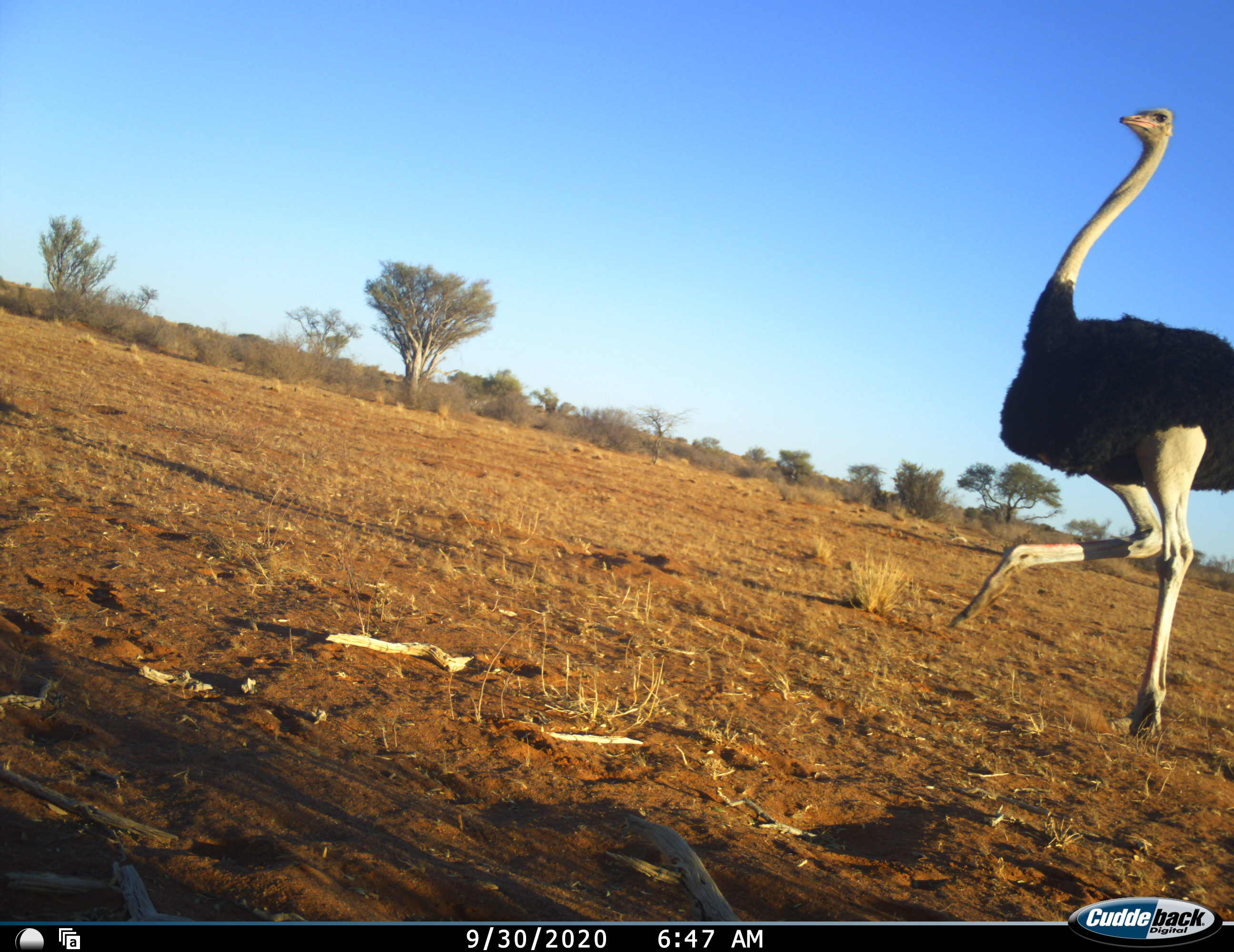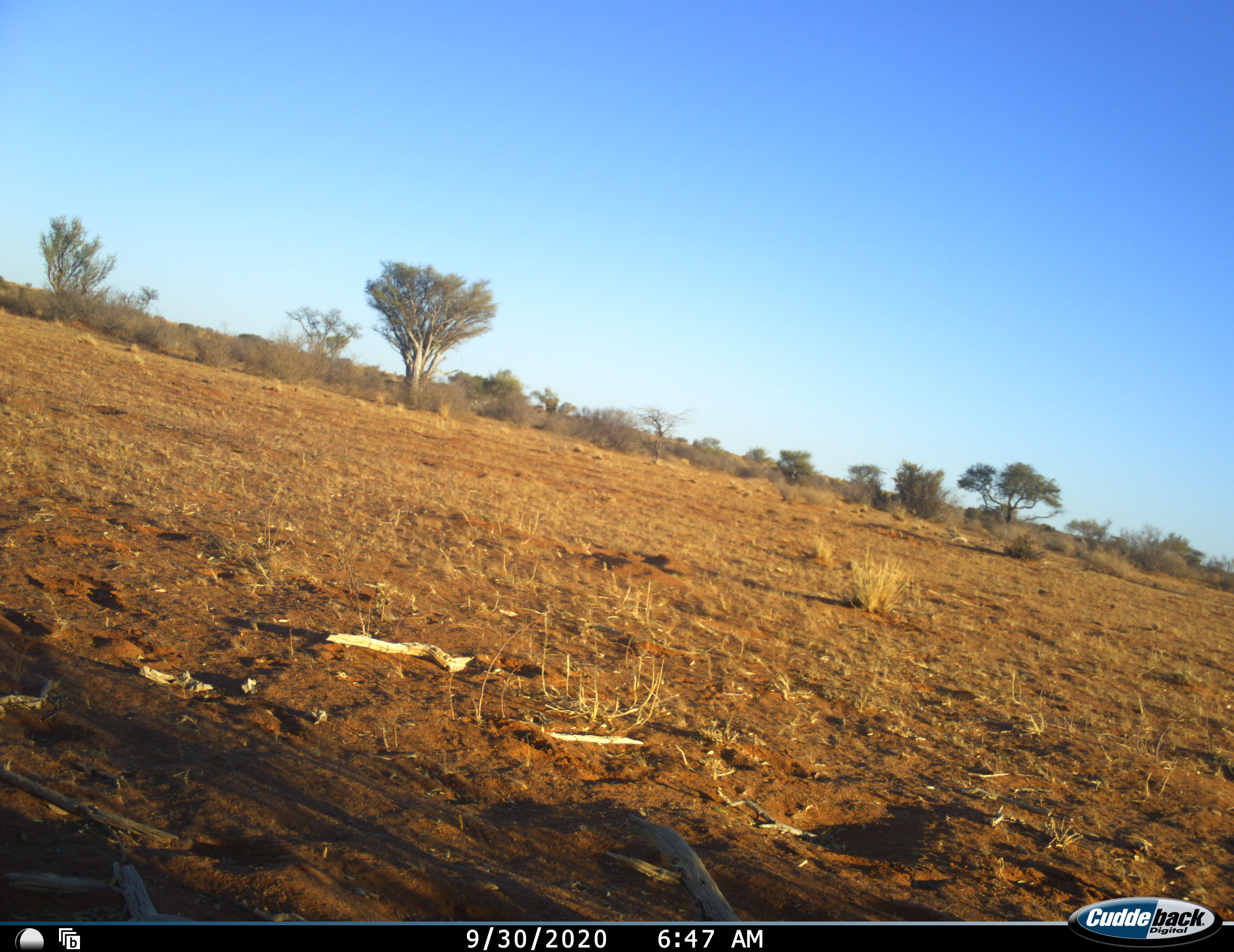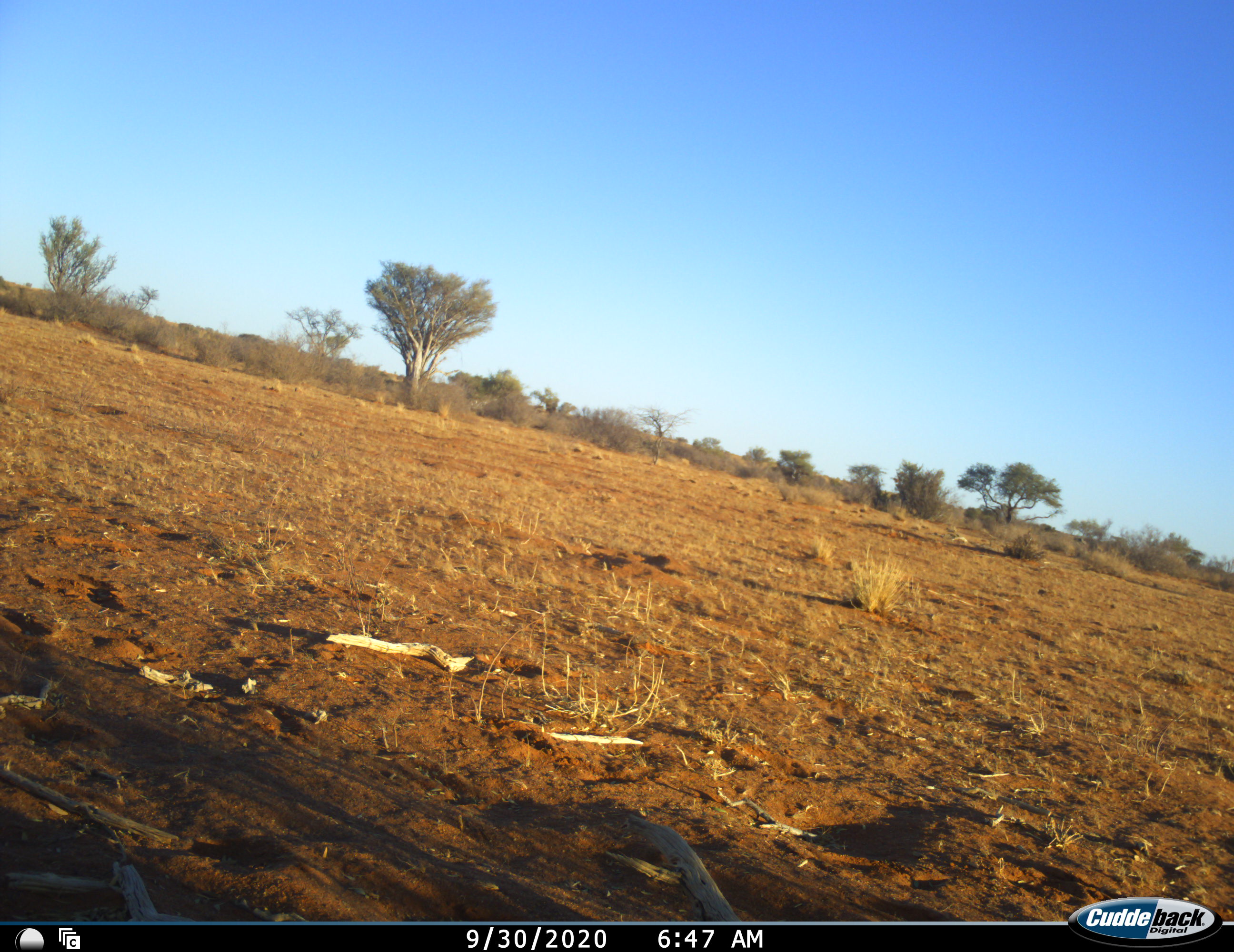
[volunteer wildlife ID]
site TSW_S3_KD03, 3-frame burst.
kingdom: Animalia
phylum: Chordata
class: Aves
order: Struthioniformes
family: Struthionidae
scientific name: Struthionidae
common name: ostrich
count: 1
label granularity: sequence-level